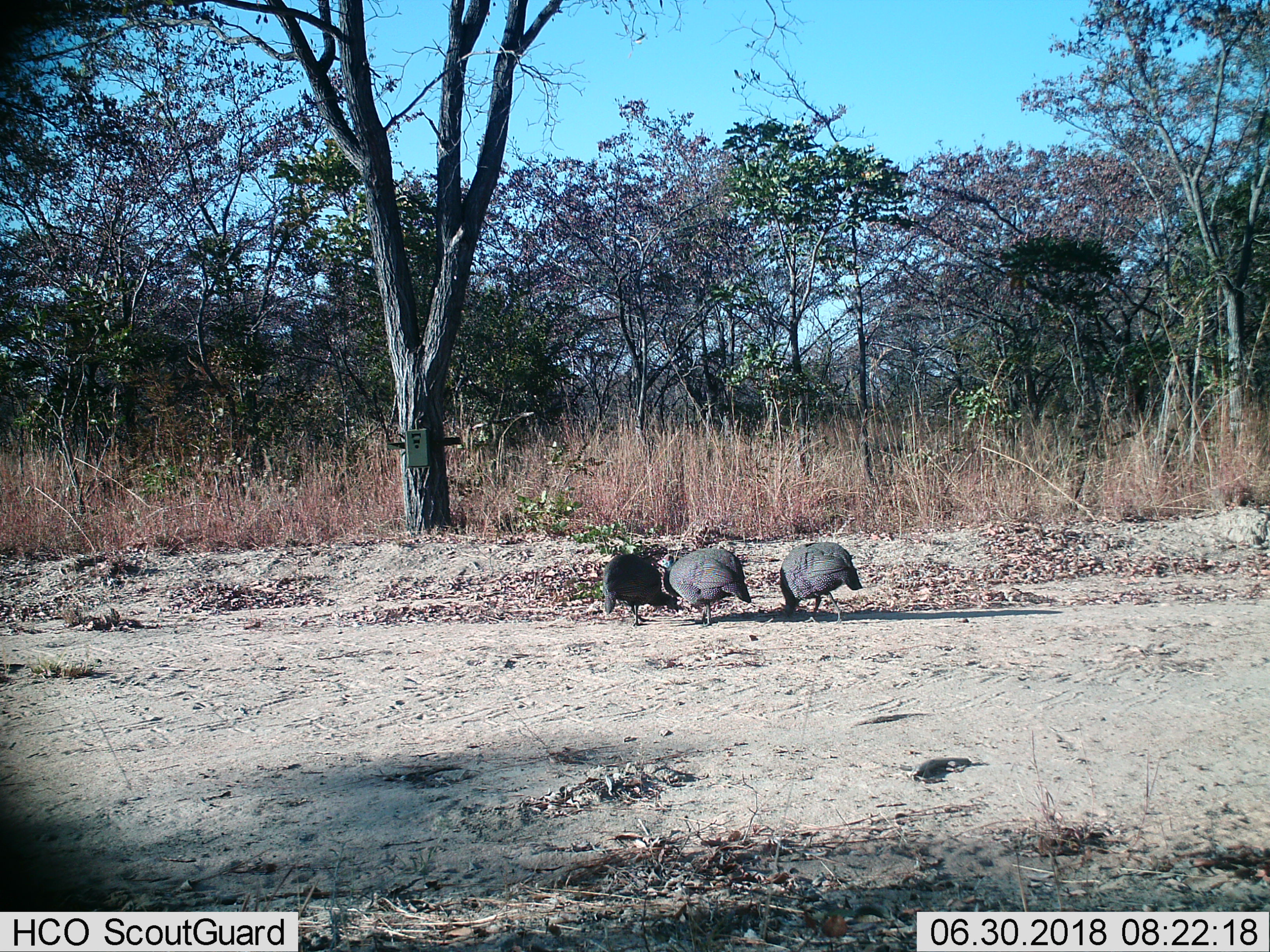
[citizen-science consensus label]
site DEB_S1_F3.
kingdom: Animalia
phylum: Chordata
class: Aves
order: Galliformes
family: Numididae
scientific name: Numididae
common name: guineafowl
Guineafowl (Numididae), count 3. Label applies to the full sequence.